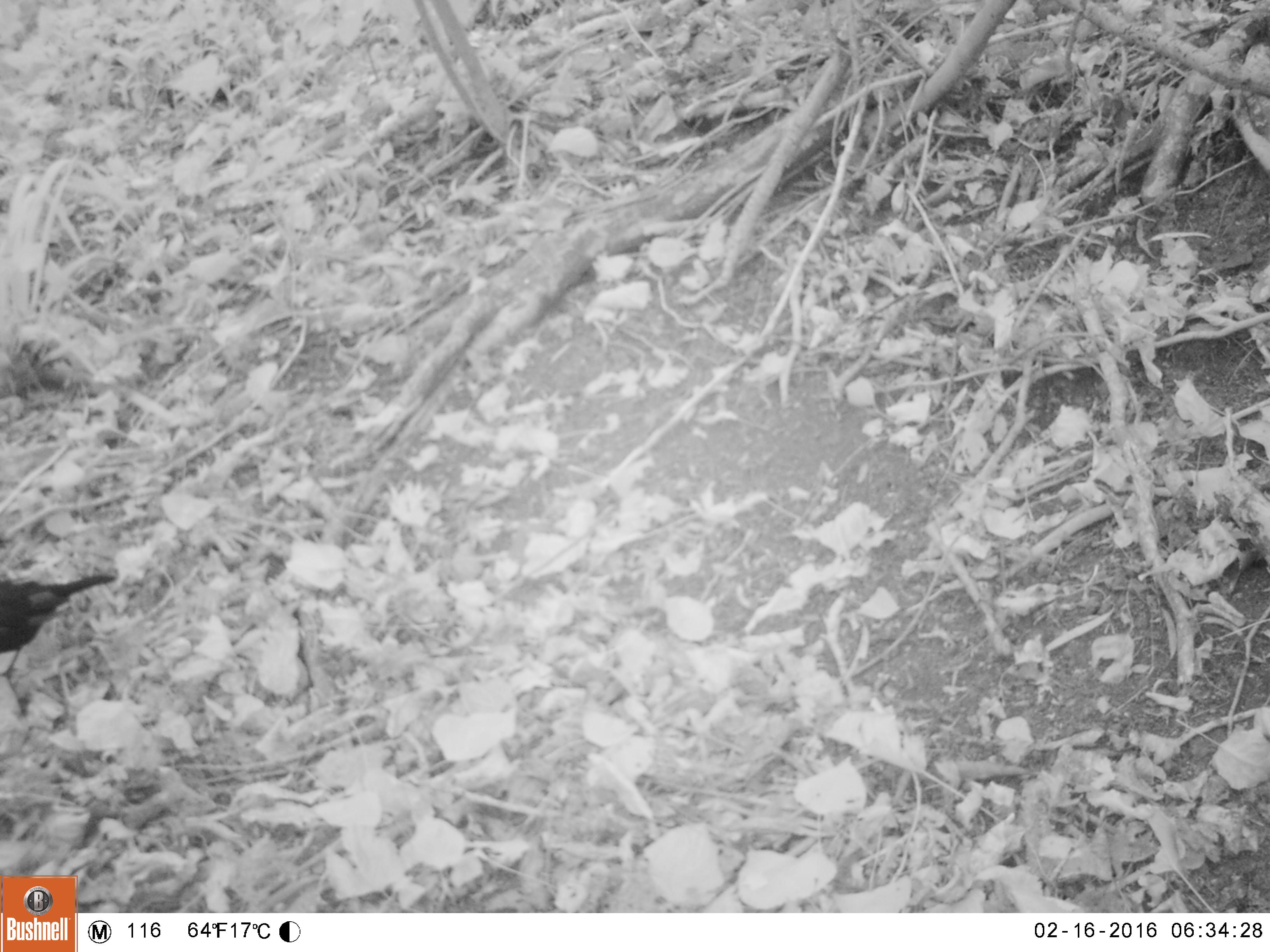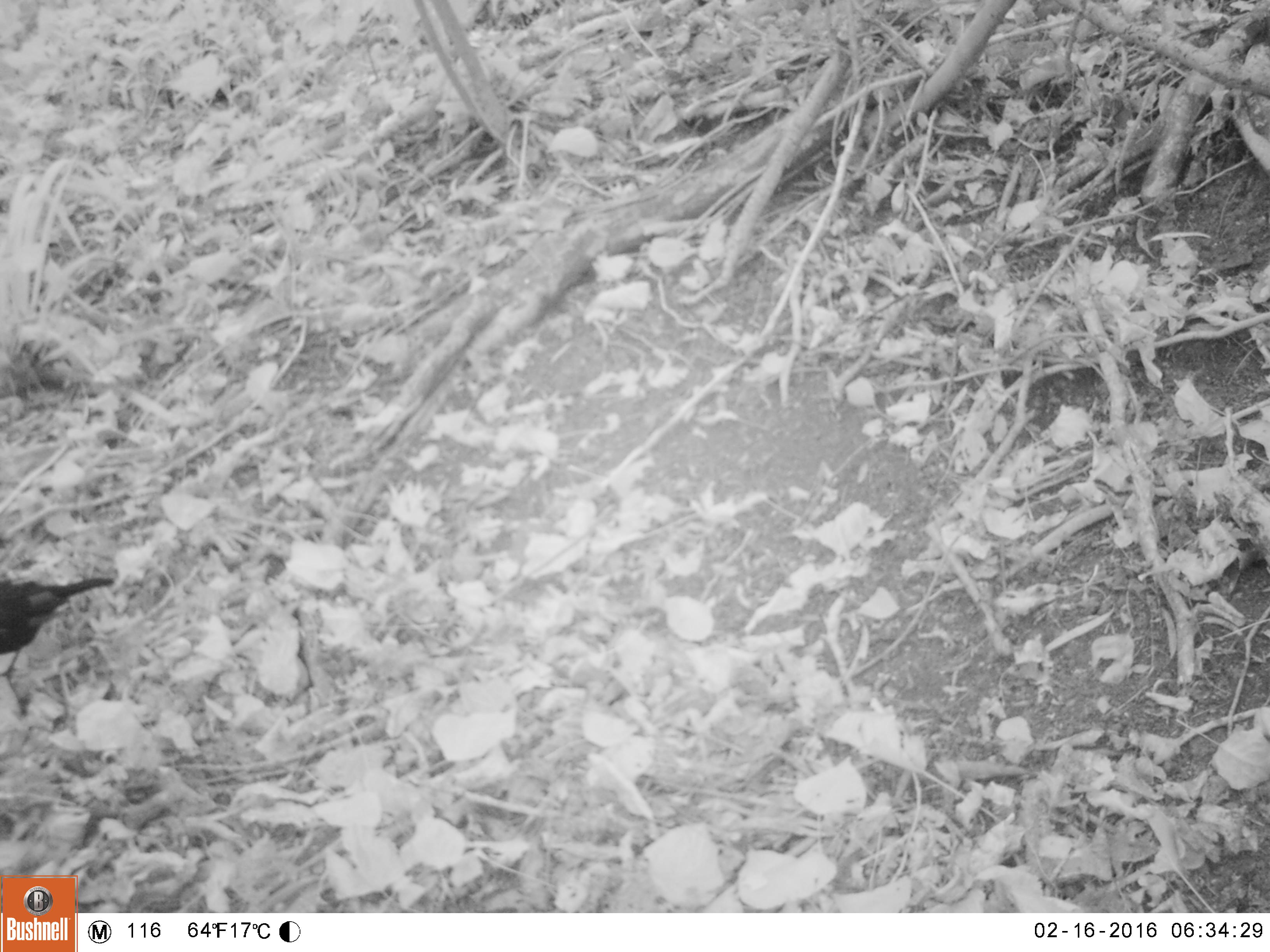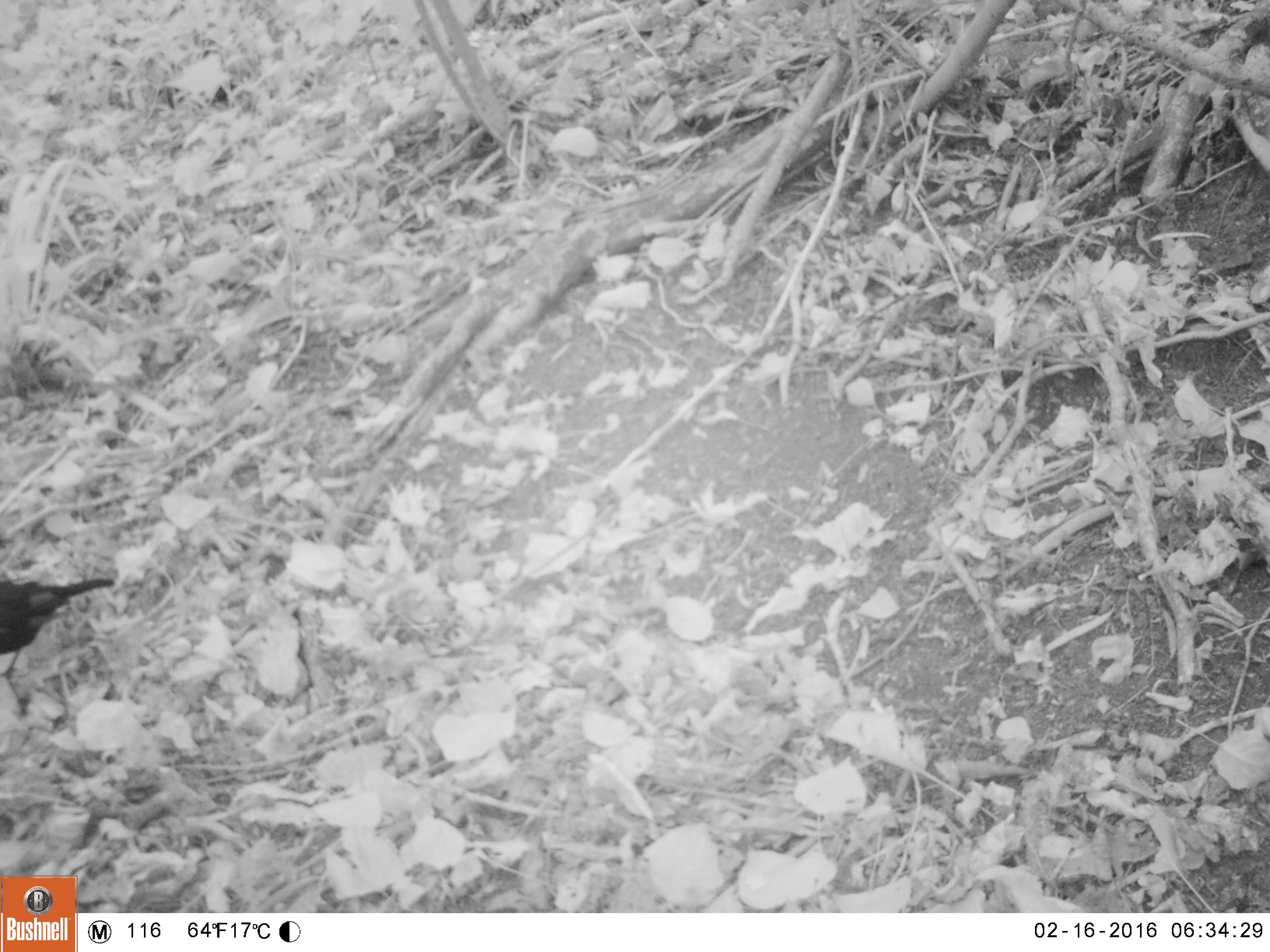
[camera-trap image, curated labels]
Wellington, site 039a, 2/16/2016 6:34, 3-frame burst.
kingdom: Animalia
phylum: Chordata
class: Aves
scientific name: Aves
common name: bird